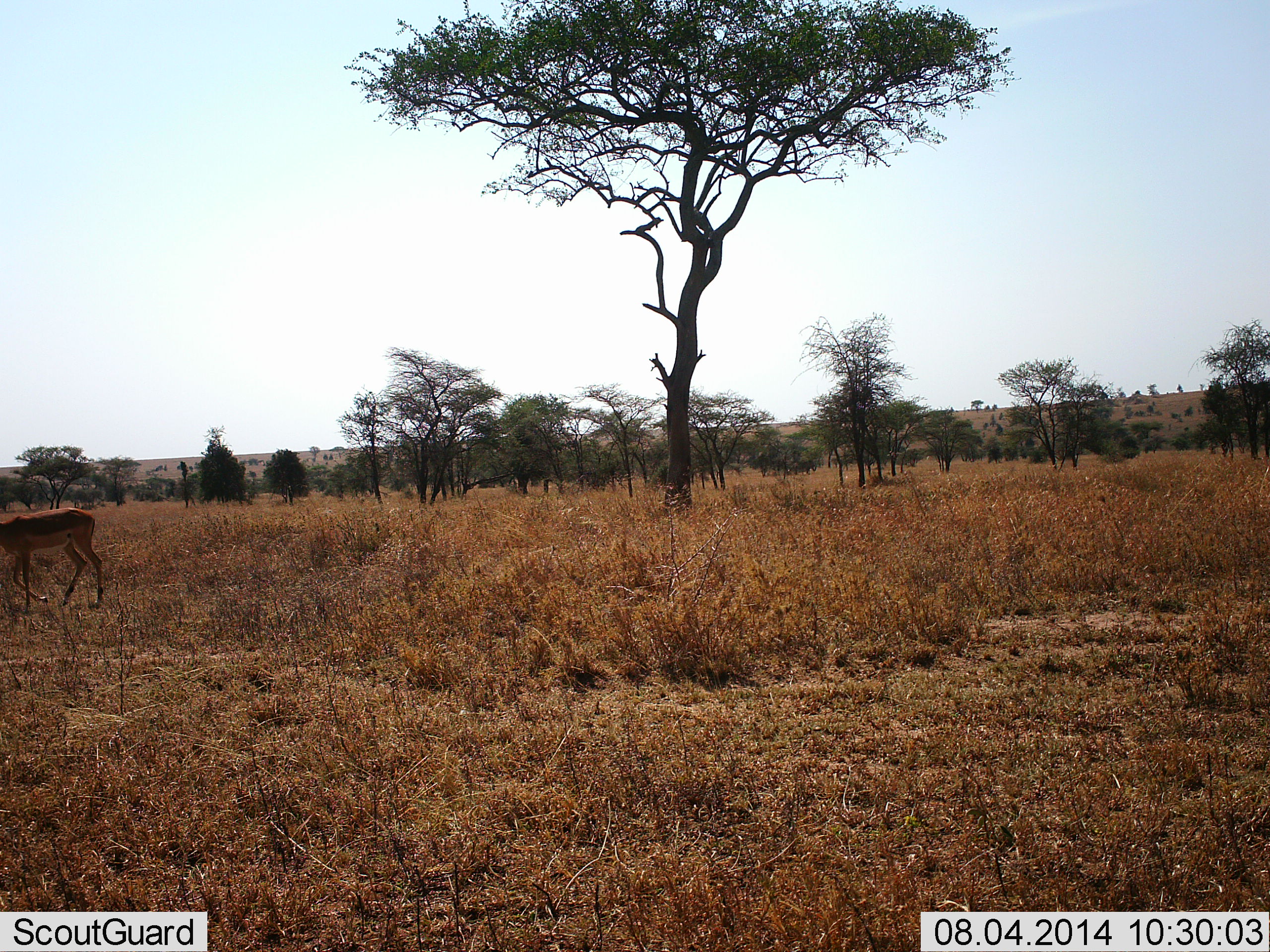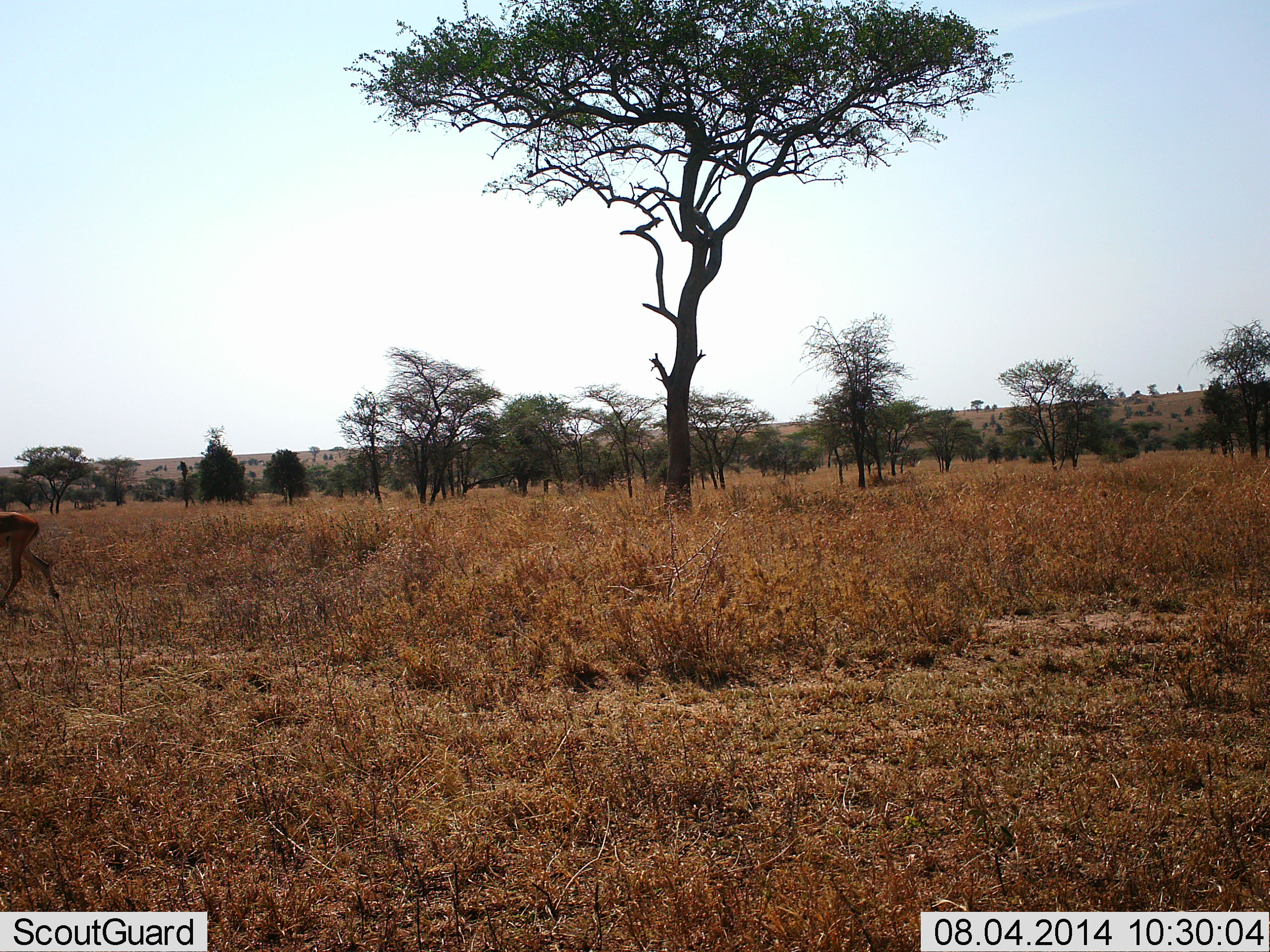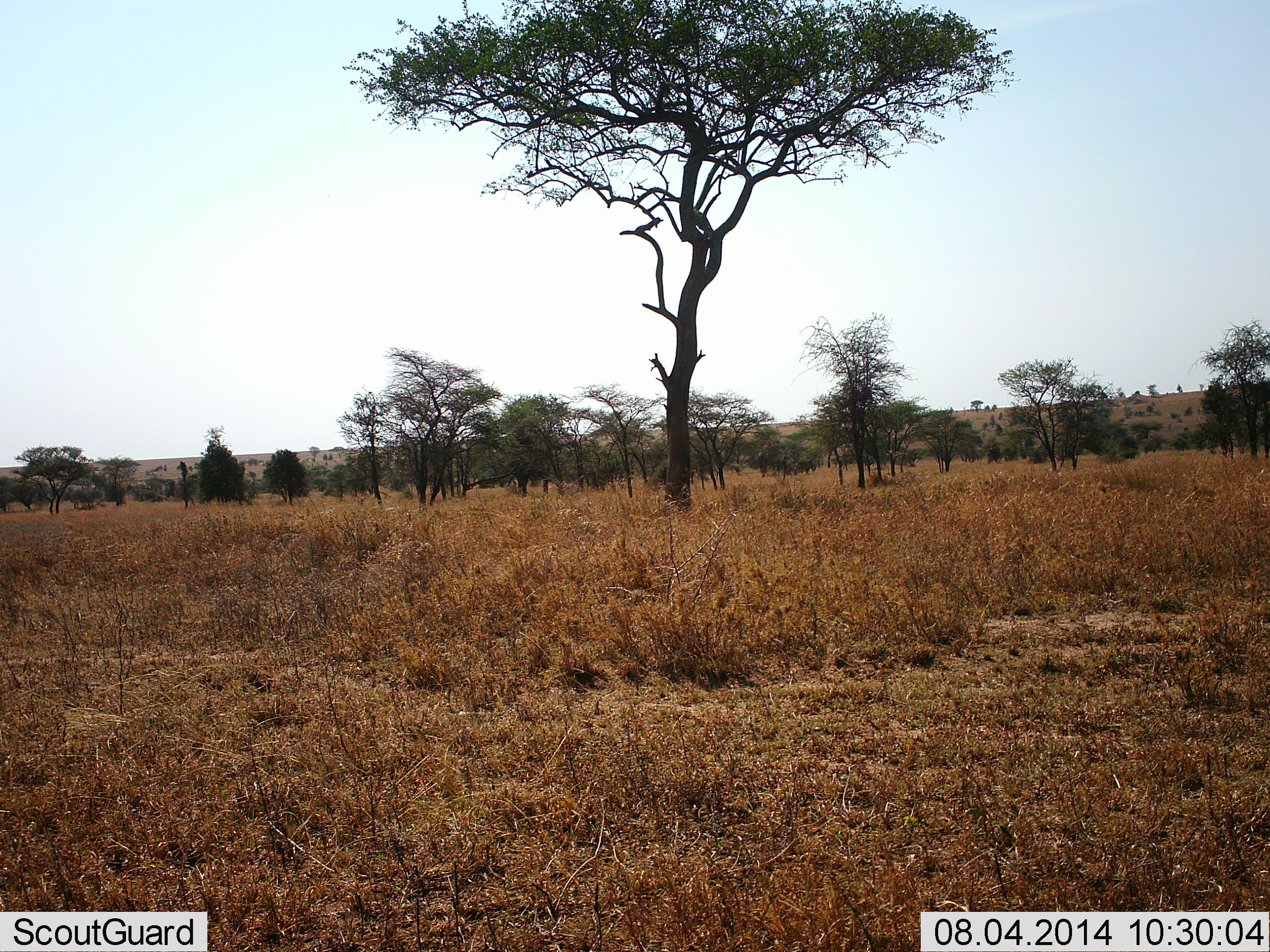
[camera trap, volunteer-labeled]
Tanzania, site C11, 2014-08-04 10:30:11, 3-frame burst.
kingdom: Animalia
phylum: Chordata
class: Mammalia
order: Artiodactyla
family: Bovidae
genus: Aepyceros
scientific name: Aepyceros melampus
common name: impala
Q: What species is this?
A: Impala (Aepyceros melampus).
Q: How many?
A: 1.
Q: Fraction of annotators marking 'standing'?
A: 10%.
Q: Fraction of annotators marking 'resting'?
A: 0%.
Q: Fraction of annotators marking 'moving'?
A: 90%.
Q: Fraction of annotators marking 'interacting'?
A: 0%.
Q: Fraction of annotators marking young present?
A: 0%.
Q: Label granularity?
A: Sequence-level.